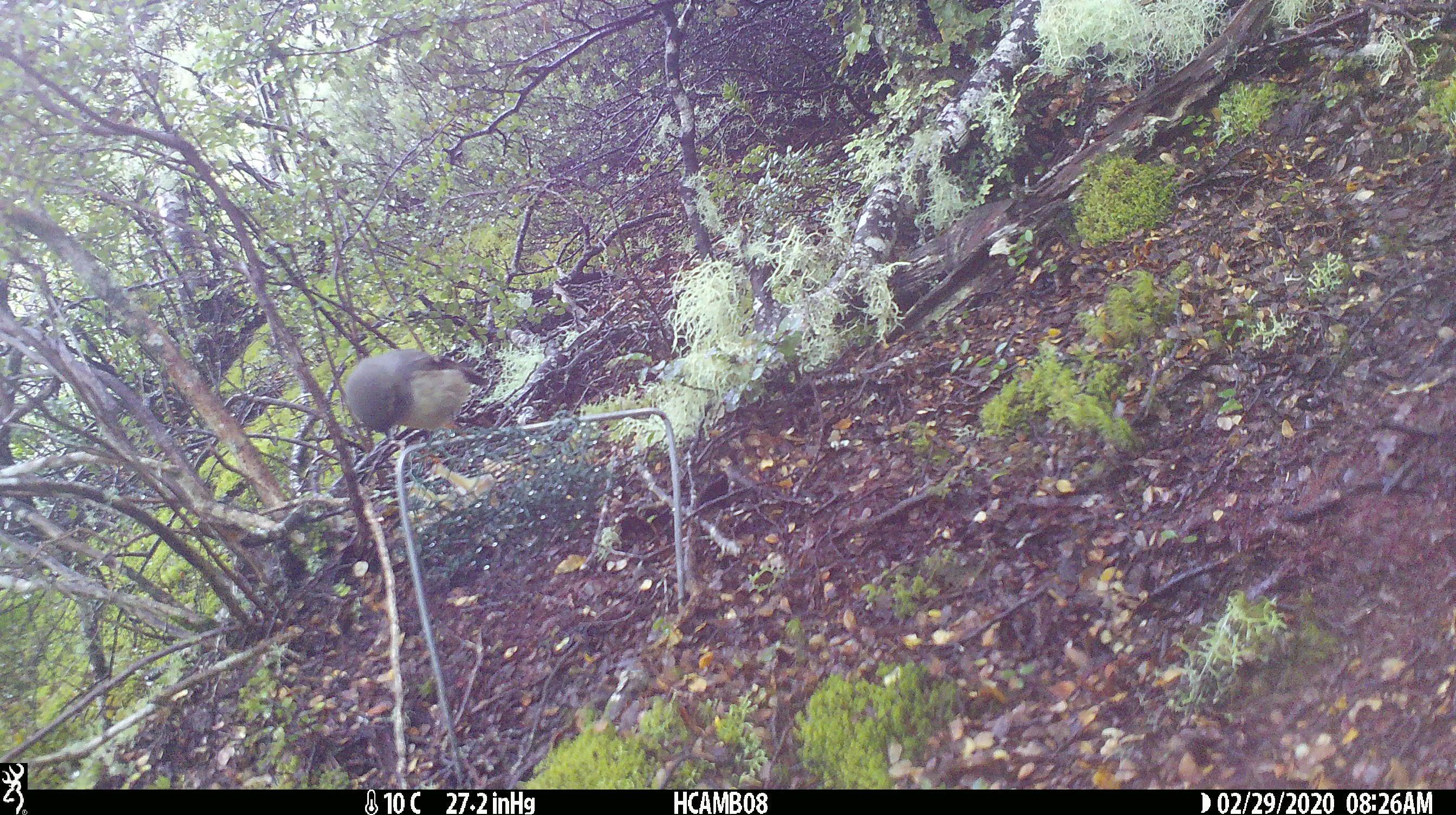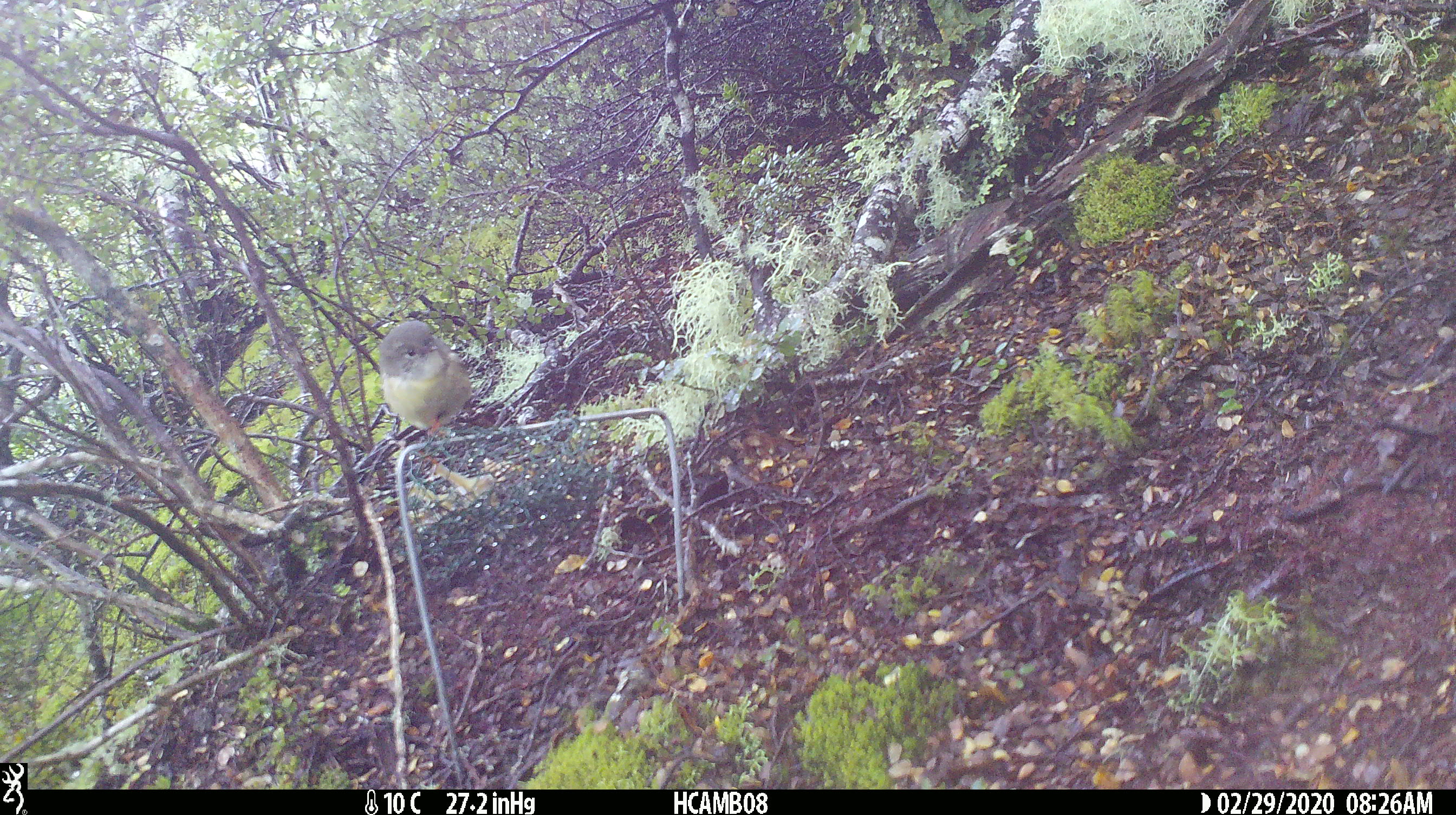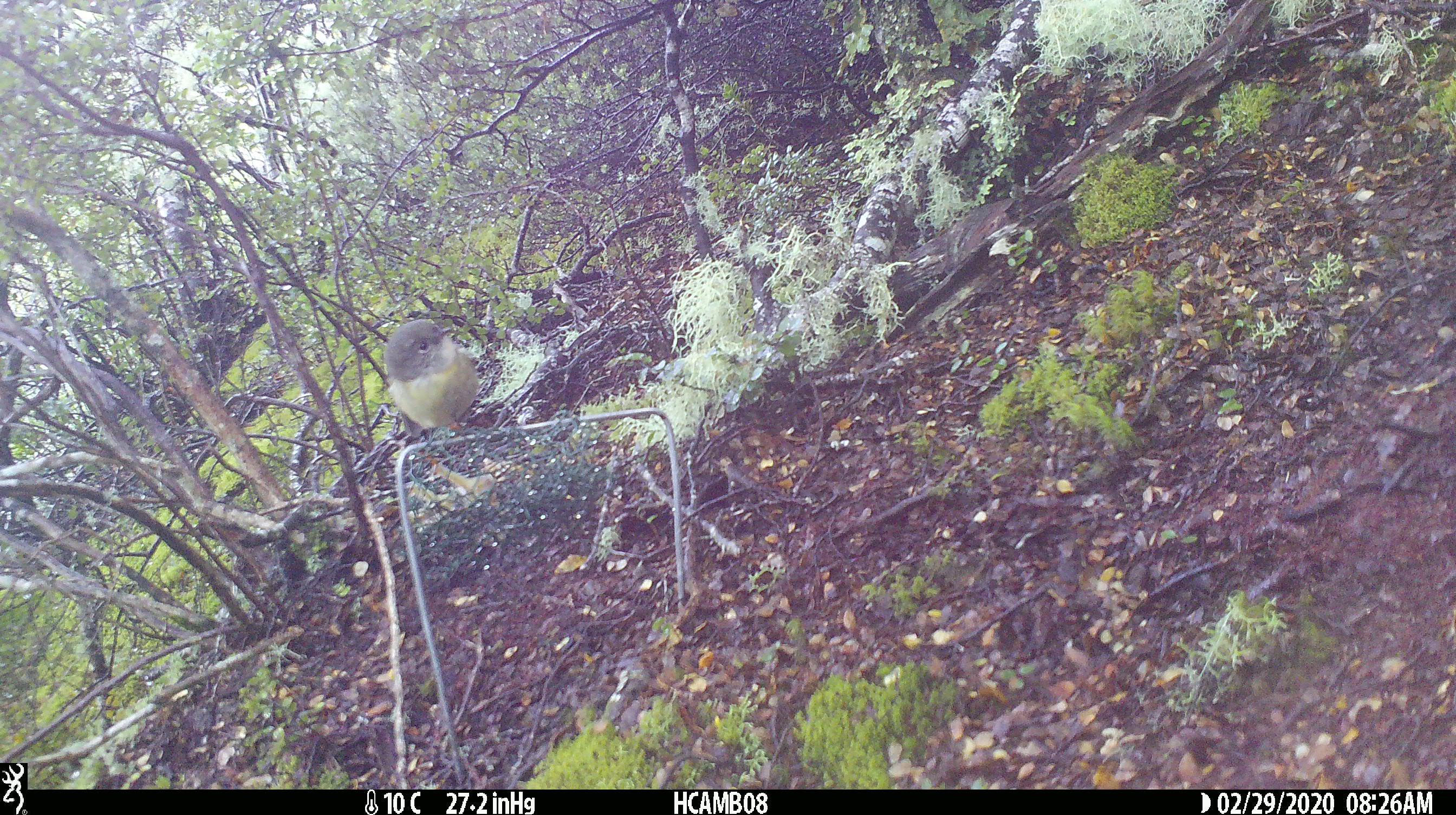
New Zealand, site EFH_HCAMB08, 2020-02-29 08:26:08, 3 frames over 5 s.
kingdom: Animalia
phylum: Chordata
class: Aves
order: Passeriformes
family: Petroicidae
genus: Petroica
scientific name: Petroica macrocephala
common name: tomtit